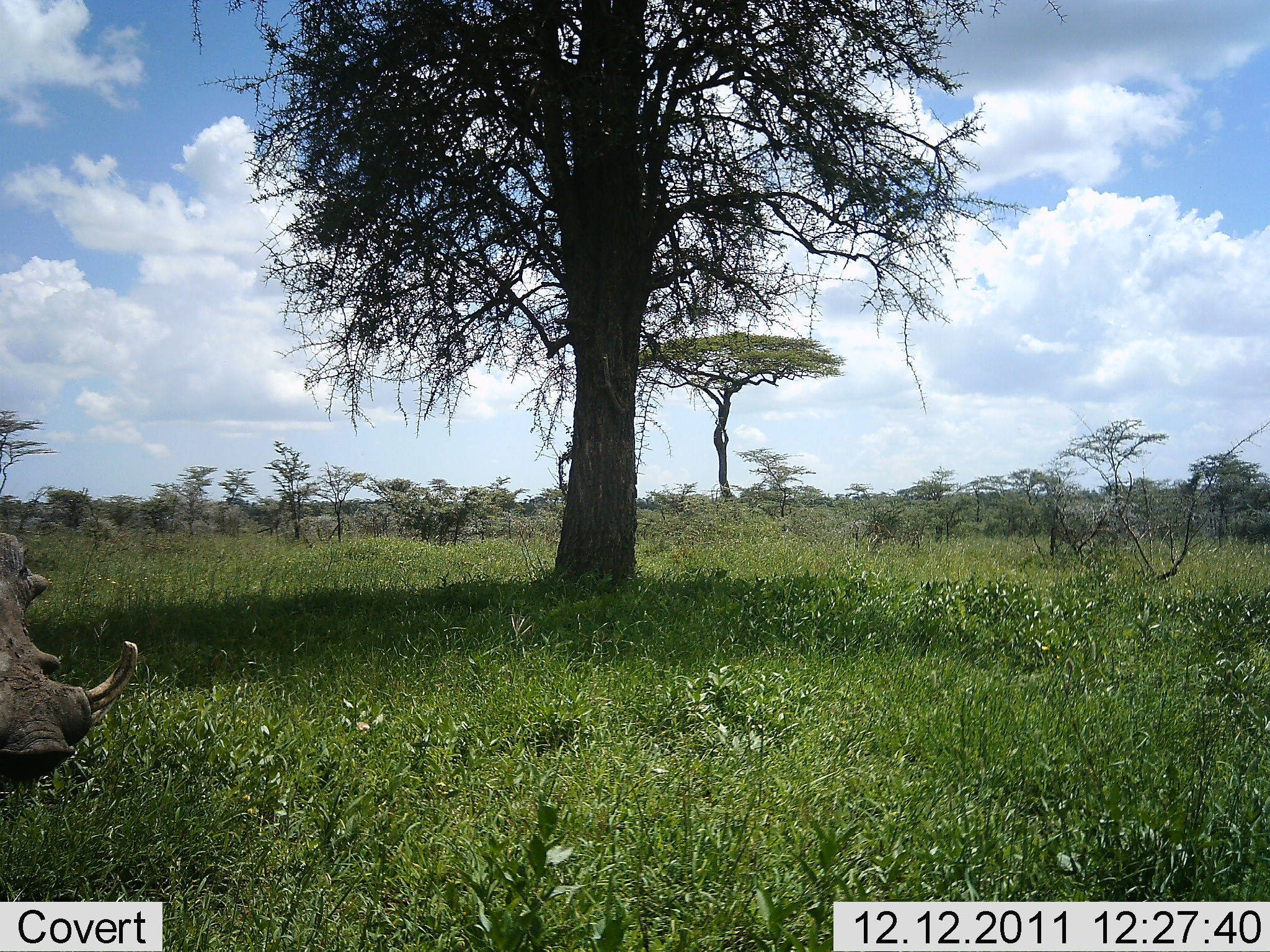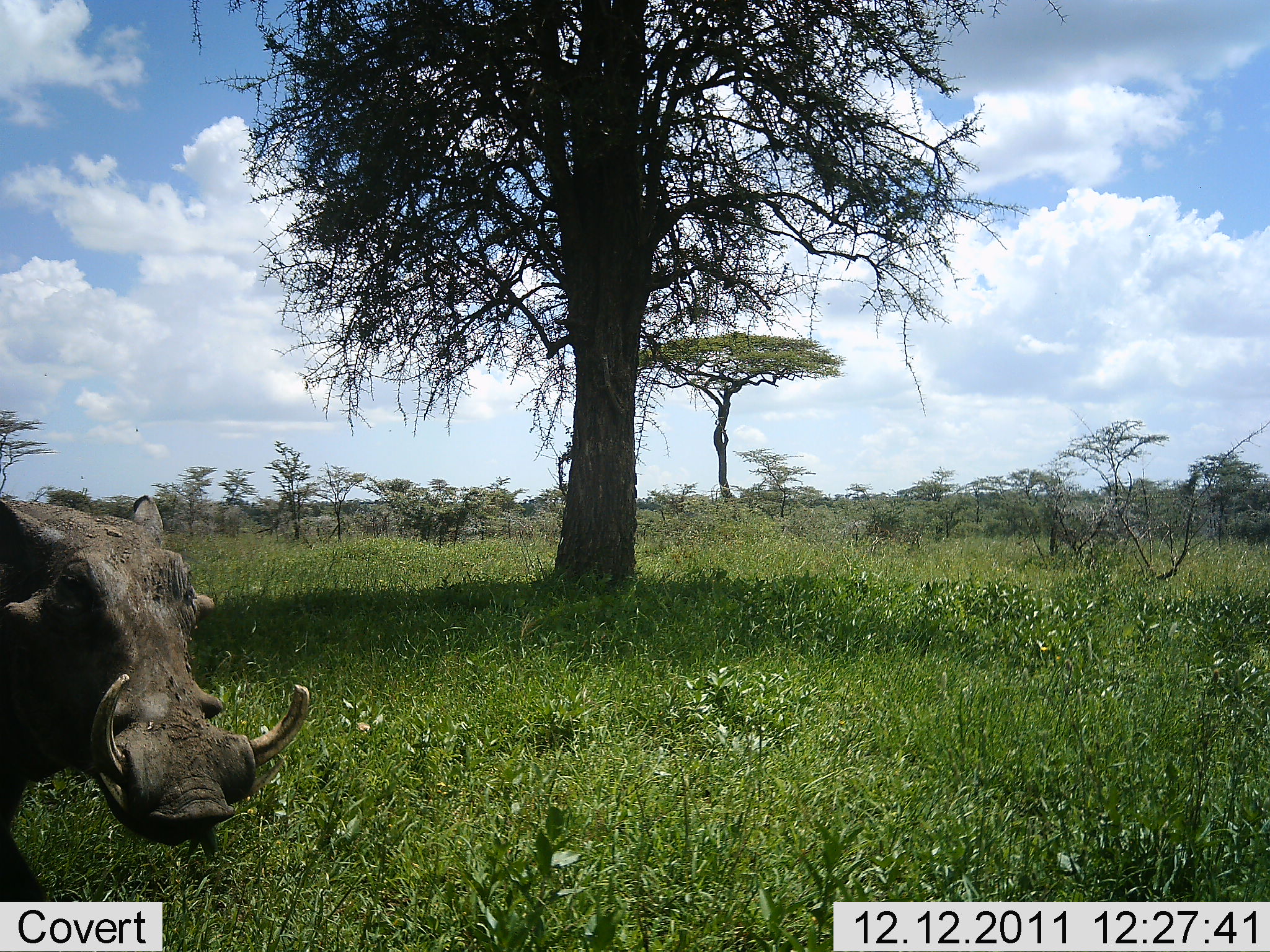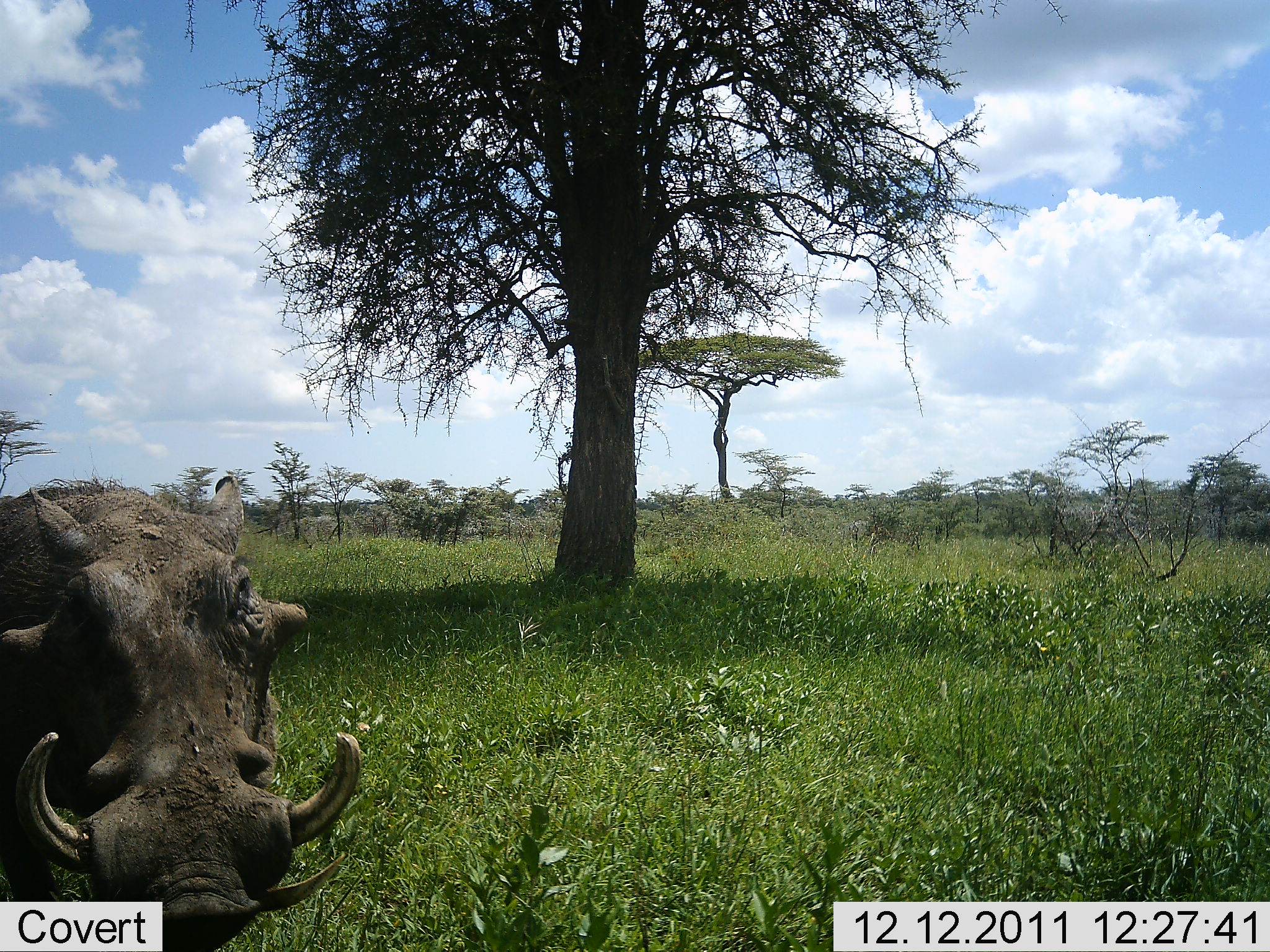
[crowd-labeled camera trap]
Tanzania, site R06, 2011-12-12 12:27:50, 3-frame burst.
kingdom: Animalia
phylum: Chordata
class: Mammalia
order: Artiodactyla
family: Suidae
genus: Phacochoerus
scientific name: Phacochoerus africanus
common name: warthog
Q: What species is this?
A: Warthog (Phacochoerus africanus).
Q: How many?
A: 1.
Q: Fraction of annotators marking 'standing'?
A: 27%.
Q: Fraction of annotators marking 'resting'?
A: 0%.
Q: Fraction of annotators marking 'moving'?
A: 91%.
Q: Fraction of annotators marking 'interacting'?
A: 18%.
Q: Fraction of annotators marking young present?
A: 0%.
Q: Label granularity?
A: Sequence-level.